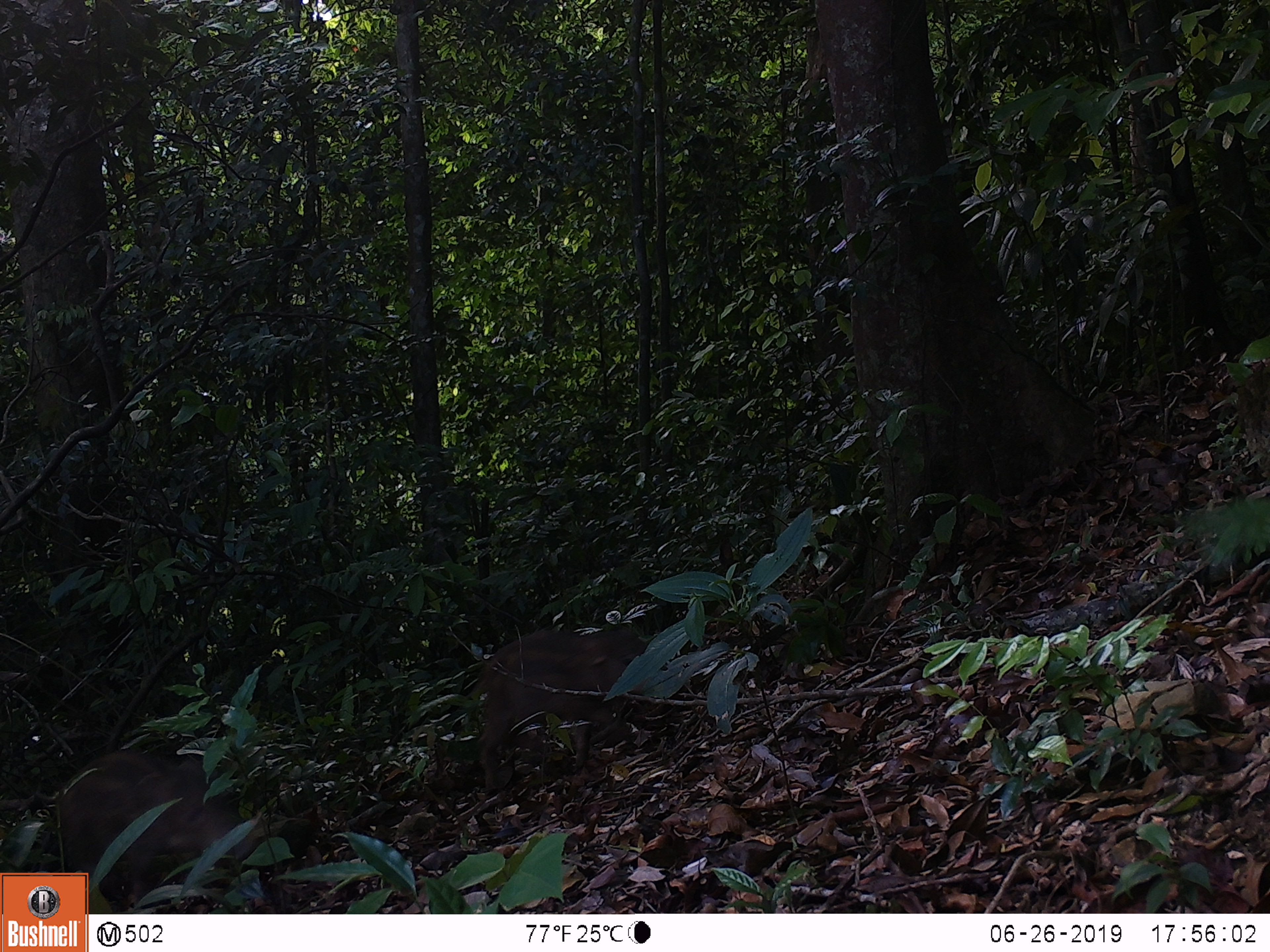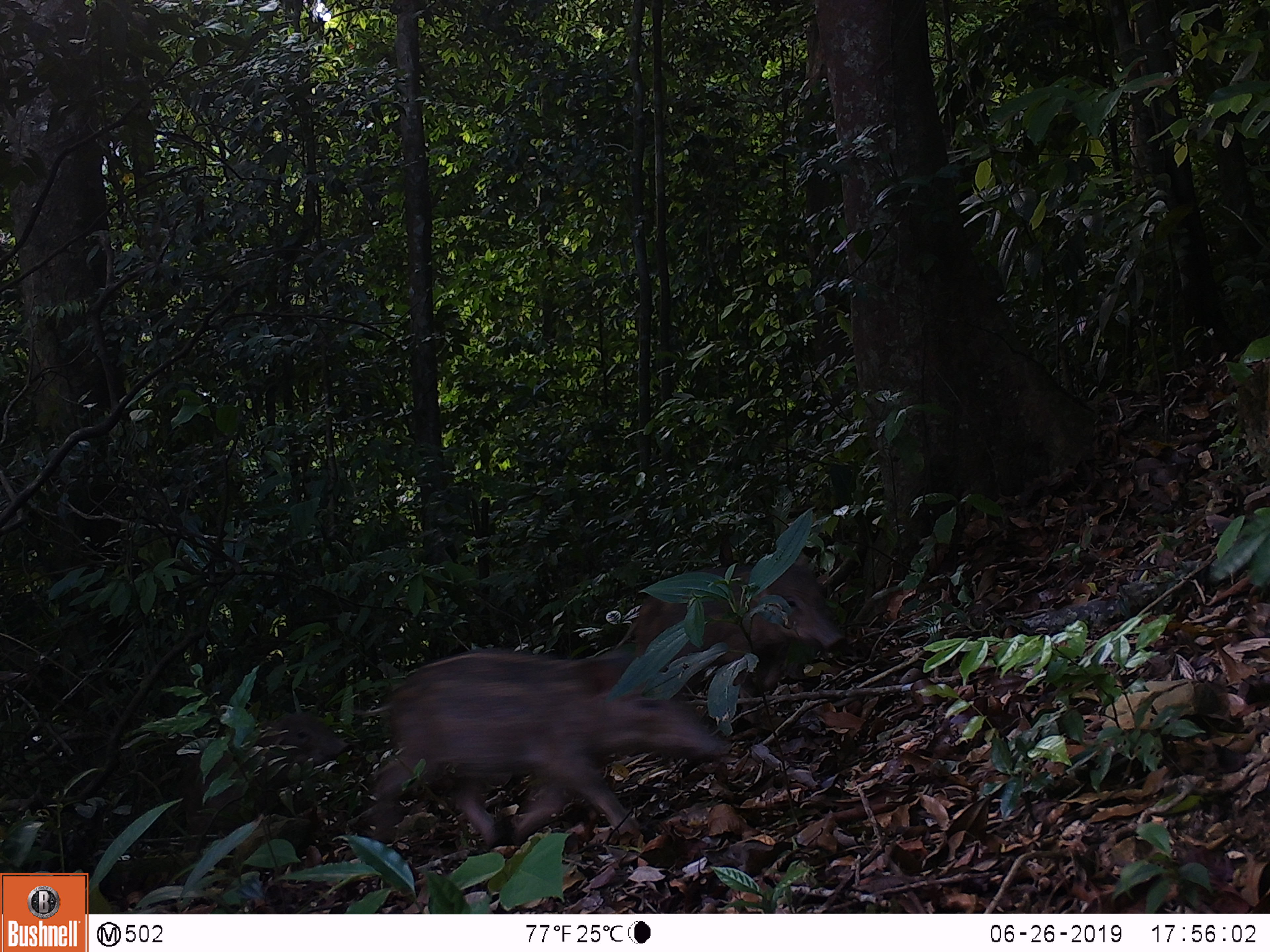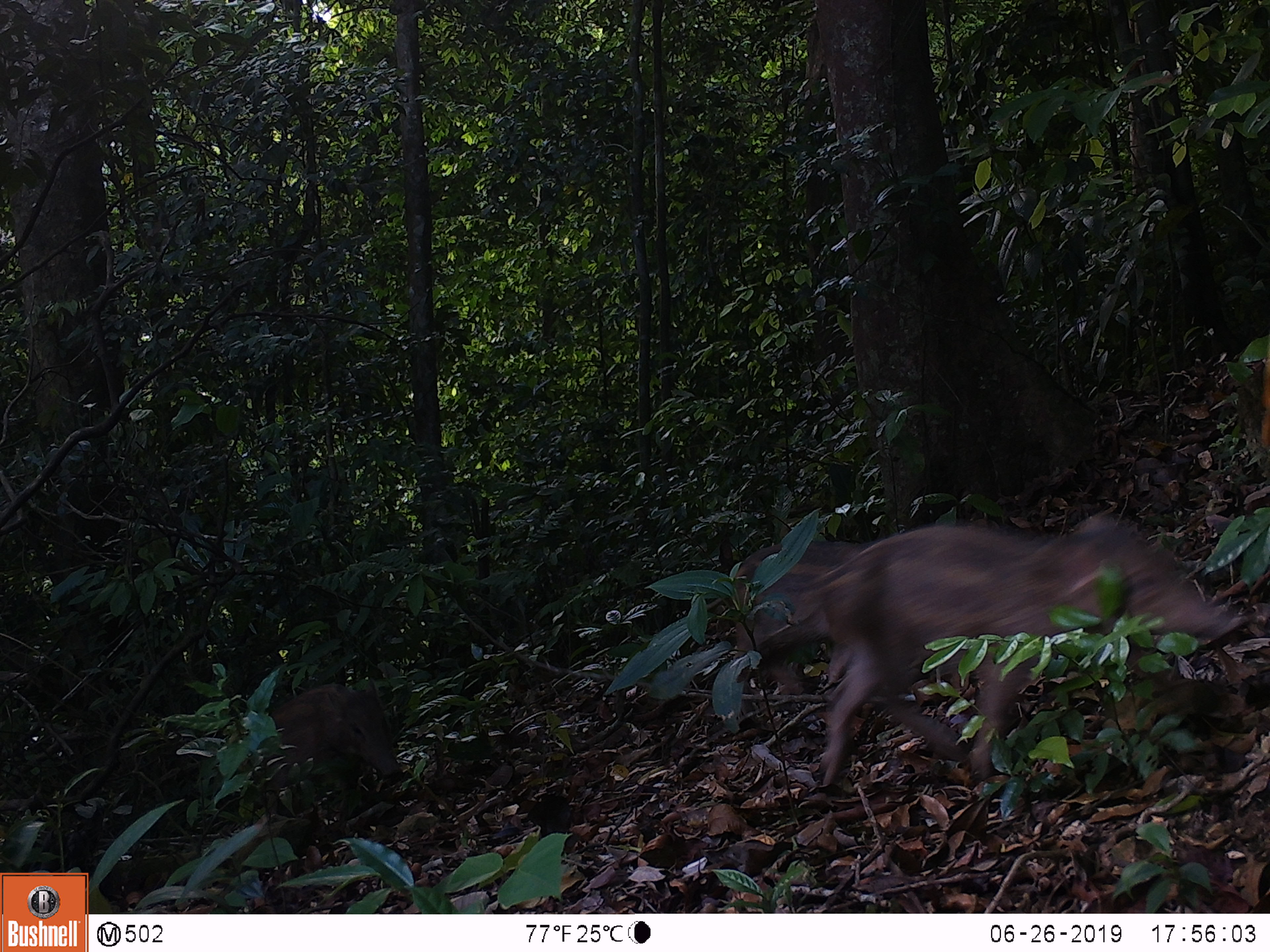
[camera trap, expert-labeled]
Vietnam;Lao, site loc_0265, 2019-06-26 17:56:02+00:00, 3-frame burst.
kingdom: Animalia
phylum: Chordata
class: Mammalia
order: Artiodactyla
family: Suidae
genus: Sus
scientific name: Sus scrofa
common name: eurasian wild pig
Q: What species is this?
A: Eurasian wild pig (Sus scrofa).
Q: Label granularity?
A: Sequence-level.